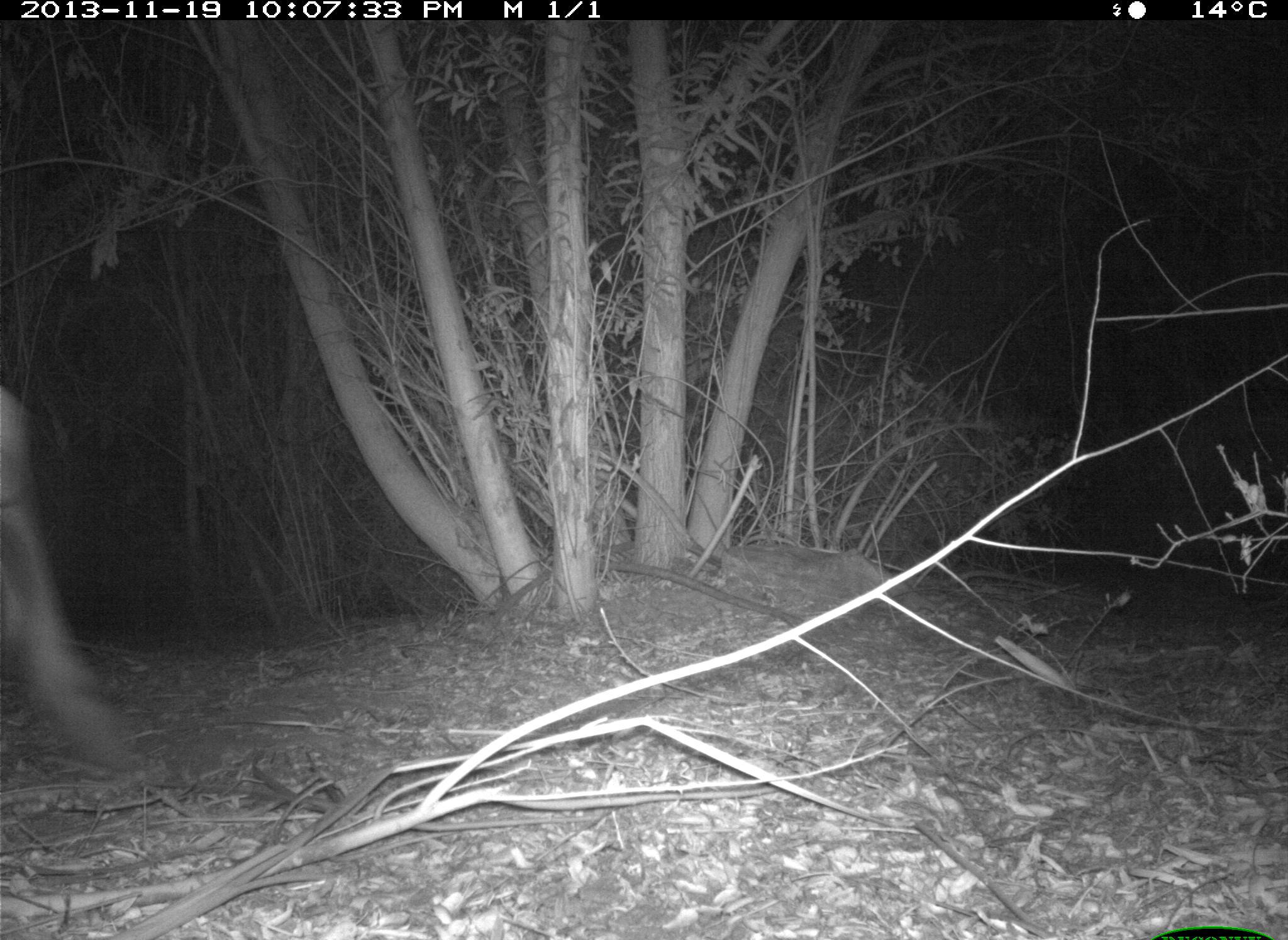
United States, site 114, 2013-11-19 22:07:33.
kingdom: Animalia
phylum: Chordata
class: Mammalia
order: Artiodactyla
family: Bovidae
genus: Bos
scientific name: Bos taurus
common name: cow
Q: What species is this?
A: Cow (Bos taurus).